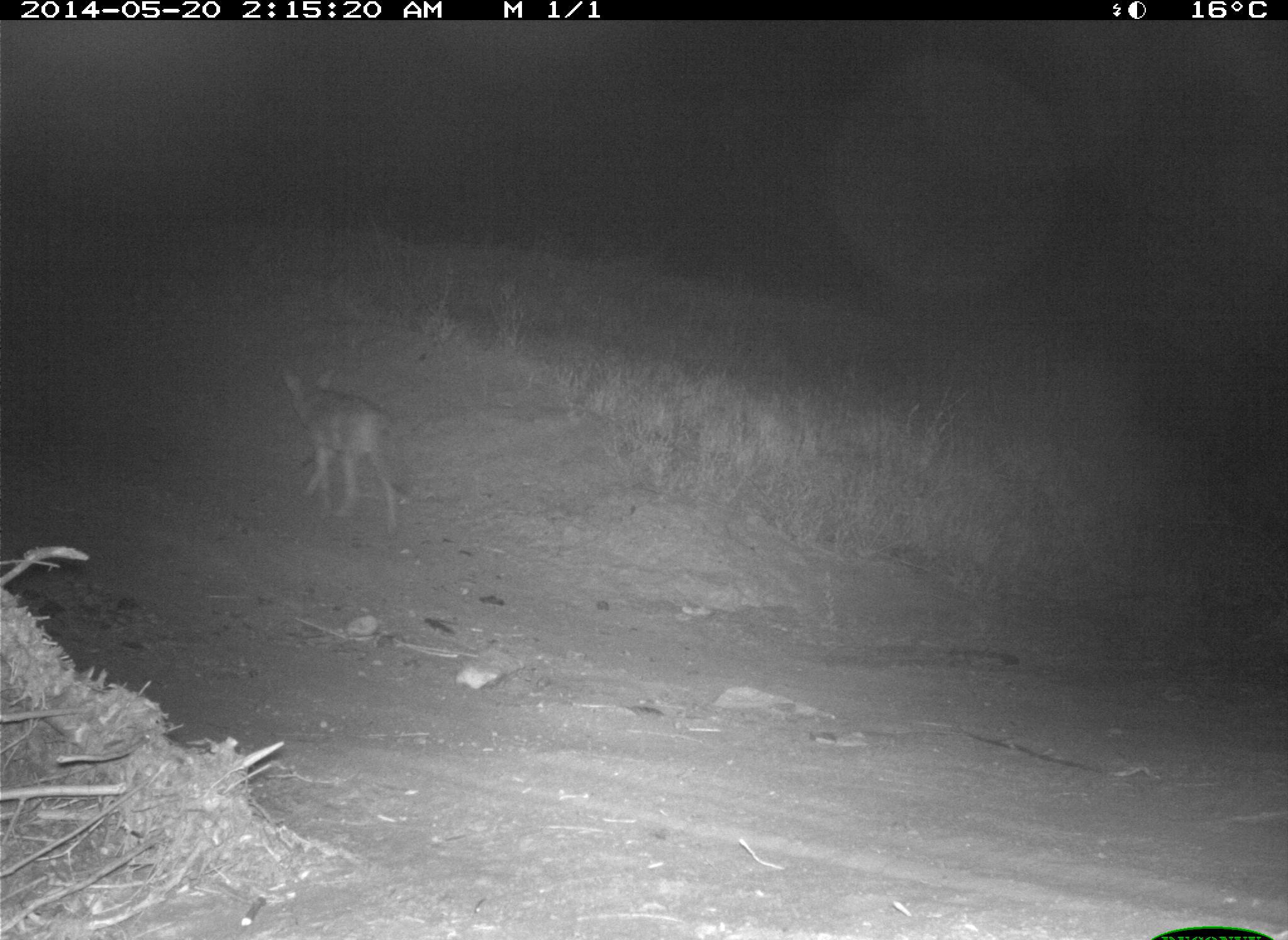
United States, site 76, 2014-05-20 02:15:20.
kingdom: Animalia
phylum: Chordata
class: Mammalia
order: Carnivora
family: Canidae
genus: Canis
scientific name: Canis latrans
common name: coyote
Coyote (Canis latrans).